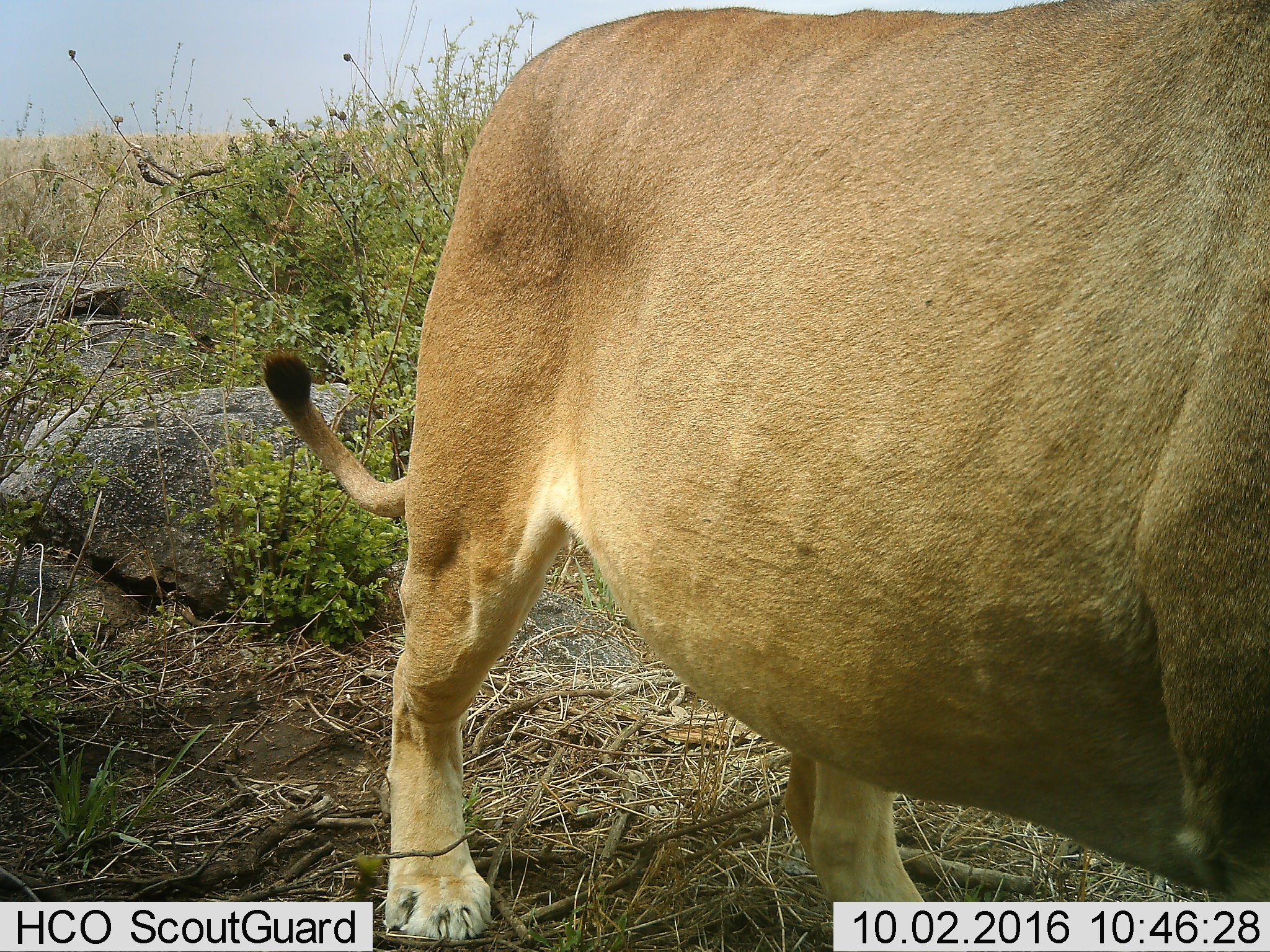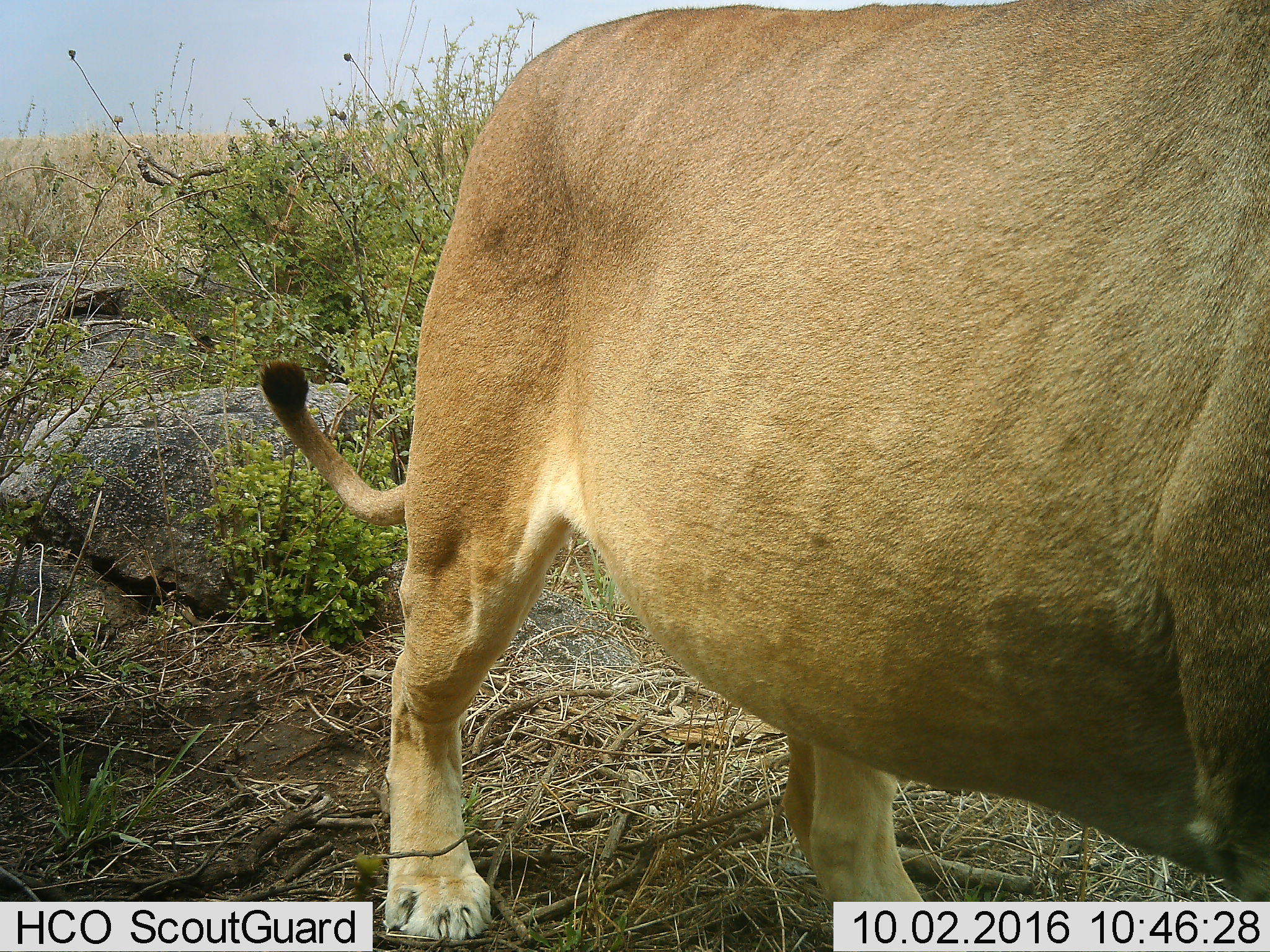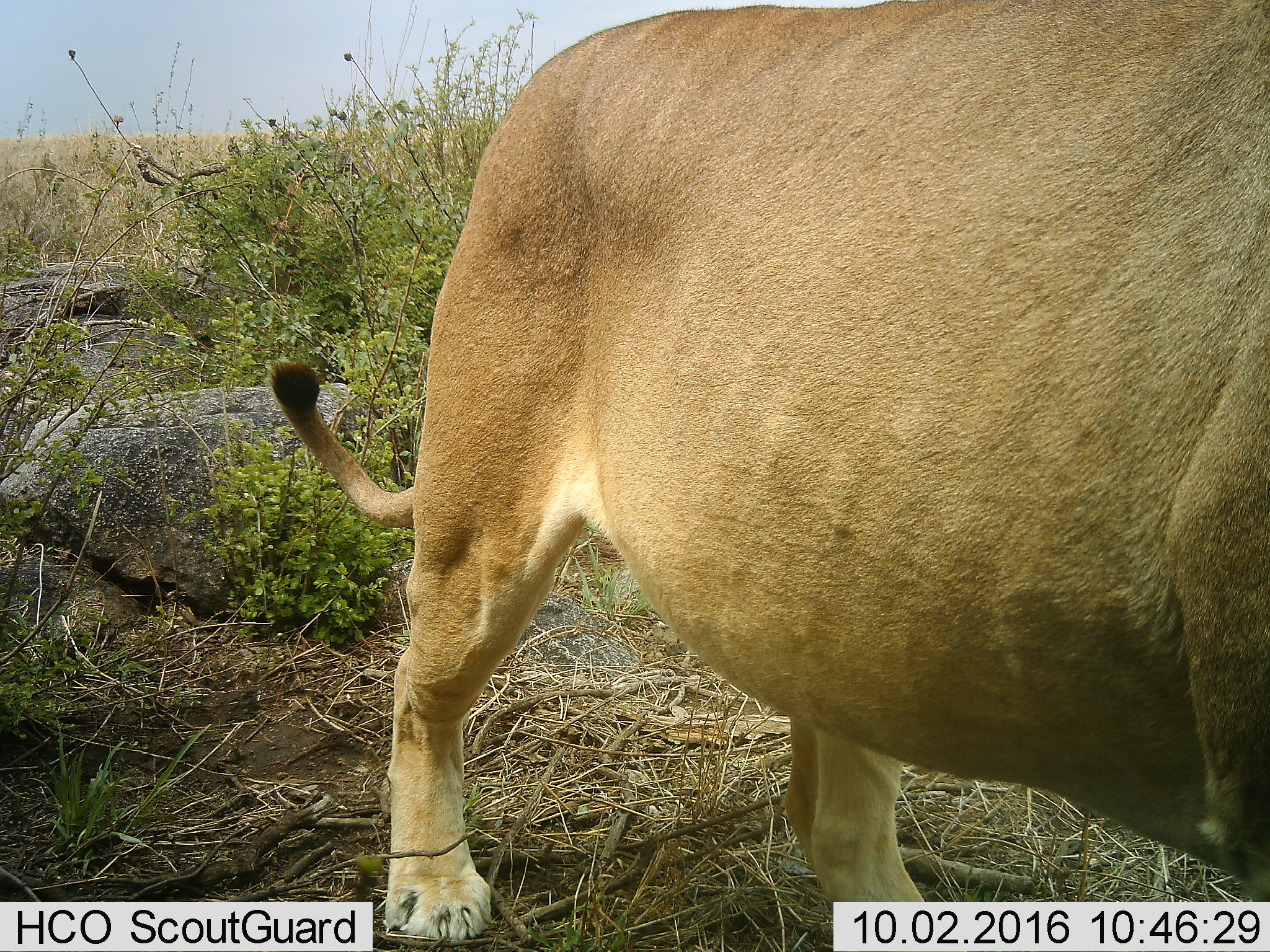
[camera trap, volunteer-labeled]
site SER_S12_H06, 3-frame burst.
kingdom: Animalia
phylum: Chordata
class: Mammalia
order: Carnivora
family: Felidae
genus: Panthera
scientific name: Panthera leo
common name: lion female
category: lionfemale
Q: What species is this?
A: Lionfemale (lion female) (Panthera leo).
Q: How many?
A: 1.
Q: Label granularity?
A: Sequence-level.